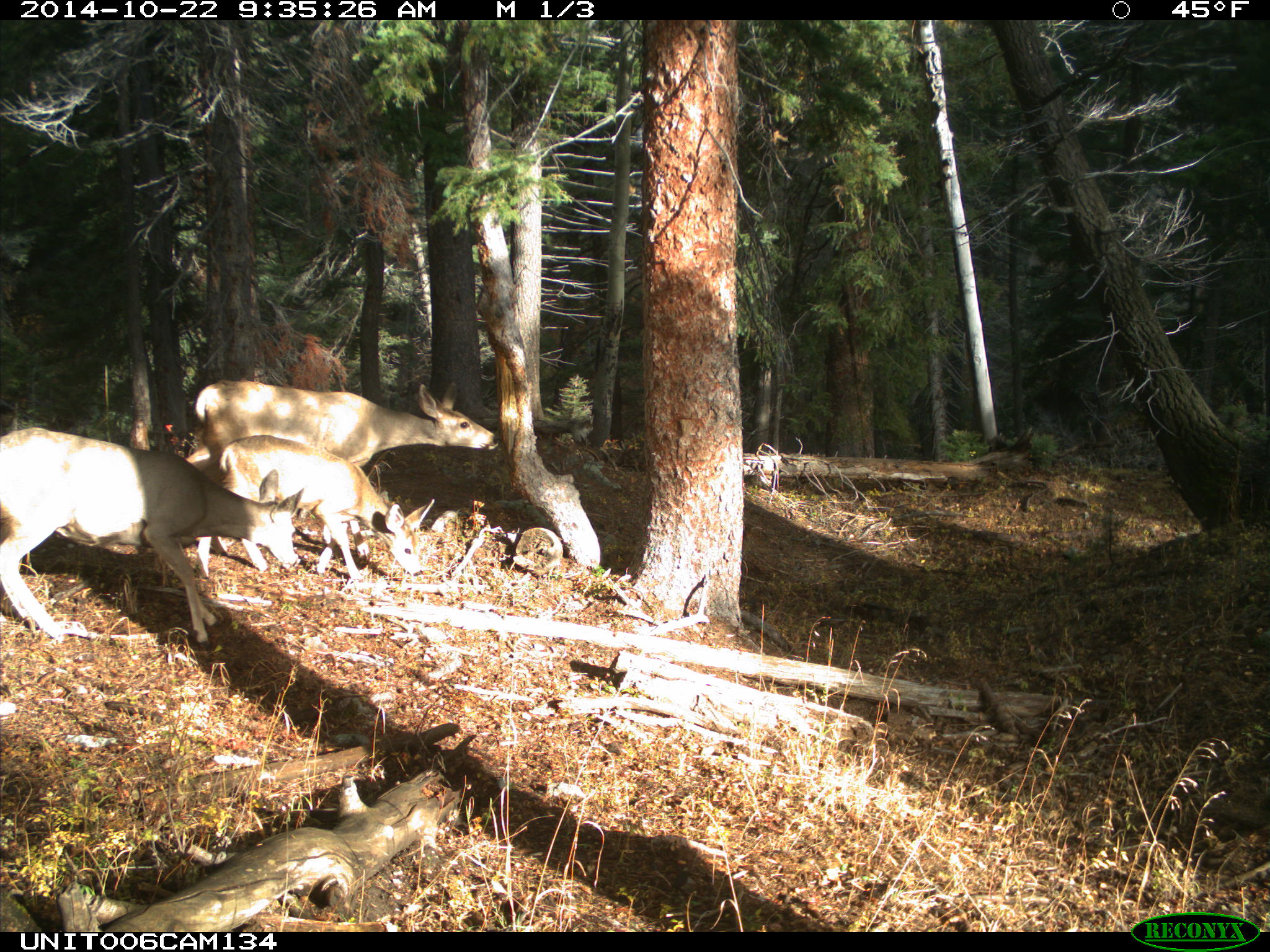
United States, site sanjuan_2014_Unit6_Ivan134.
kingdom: Animalia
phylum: Chordata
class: Mammalia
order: Artiodactyla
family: Cervidae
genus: Odocoileus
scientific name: Odocoileus hemionus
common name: mule deer